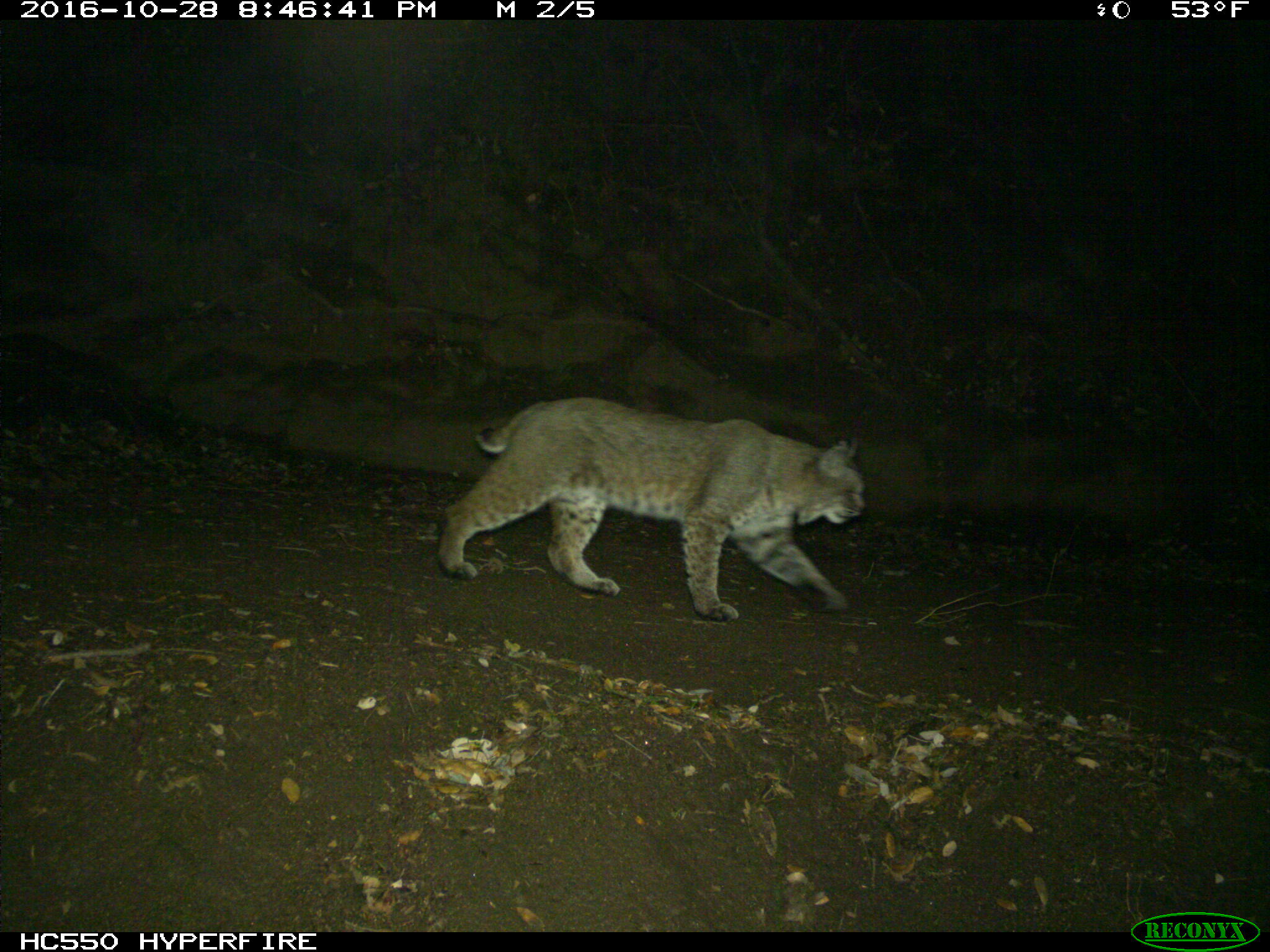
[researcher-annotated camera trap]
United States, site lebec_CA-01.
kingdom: Animalia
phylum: Chordata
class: Mammalia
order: Carnivora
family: Felidae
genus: Lynx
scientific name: Lynx rufus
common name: bobcat